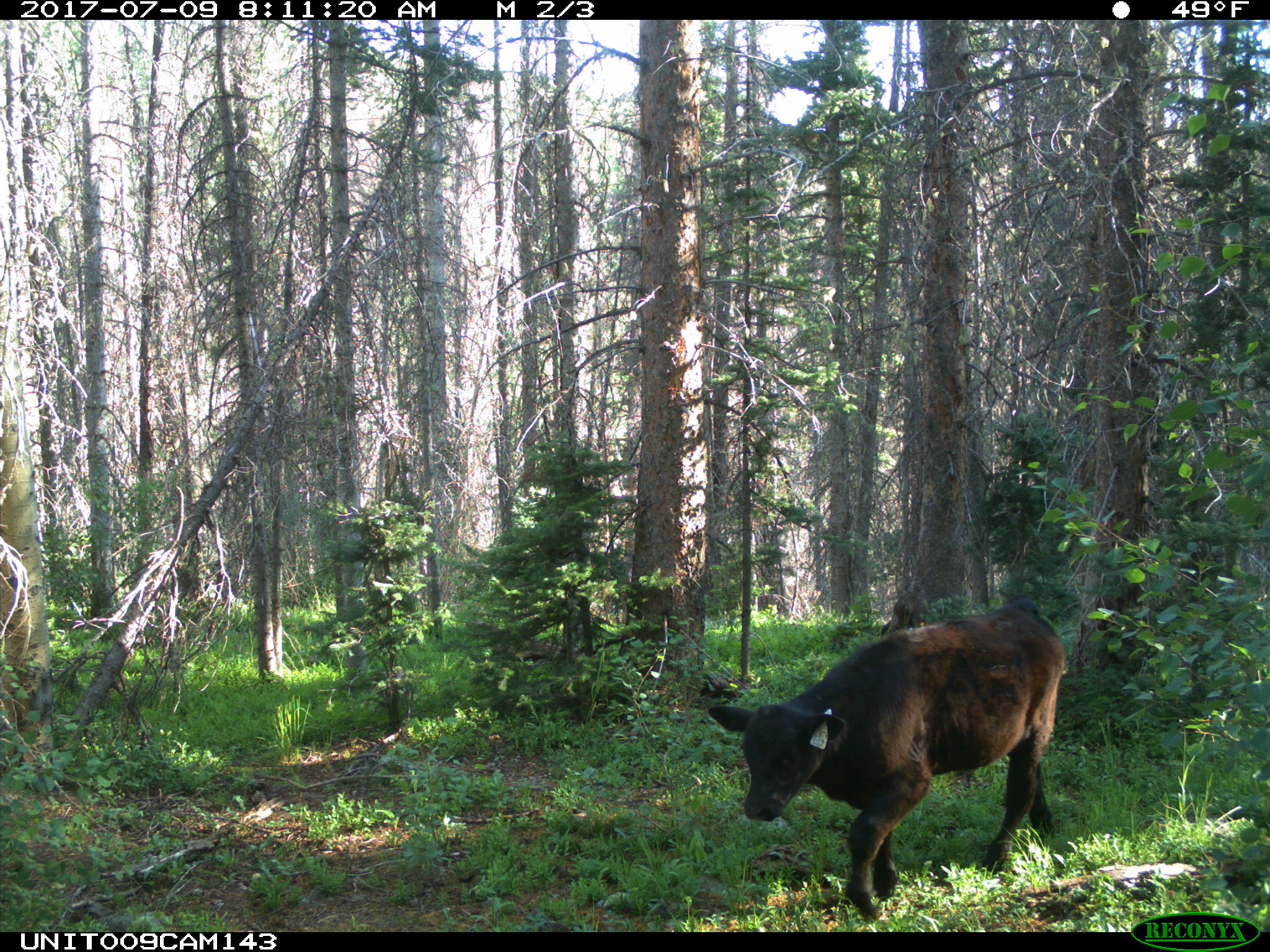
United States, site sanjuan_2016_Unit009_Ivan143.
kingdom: Animalia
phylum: Chordata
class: Mammalia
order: Artiodactyla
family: Bovidae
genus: Bos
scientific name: Bos taurus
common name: domestic cow